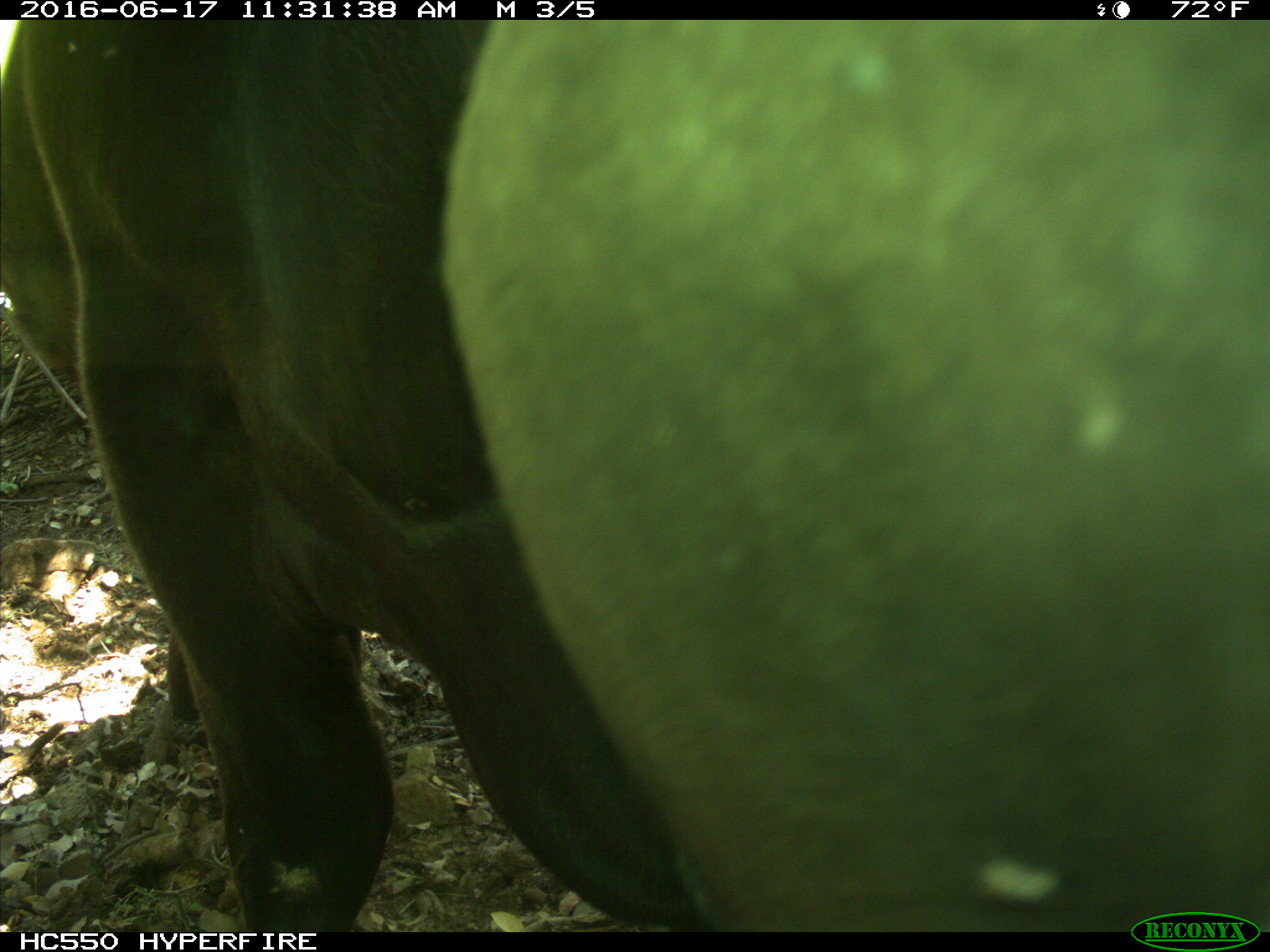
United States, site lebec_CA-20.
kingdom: Animalia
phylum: Chordata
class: Mammalia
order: Artiodactyla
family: Bovidae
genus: Bos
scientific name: Bos taurus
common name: domestic cow